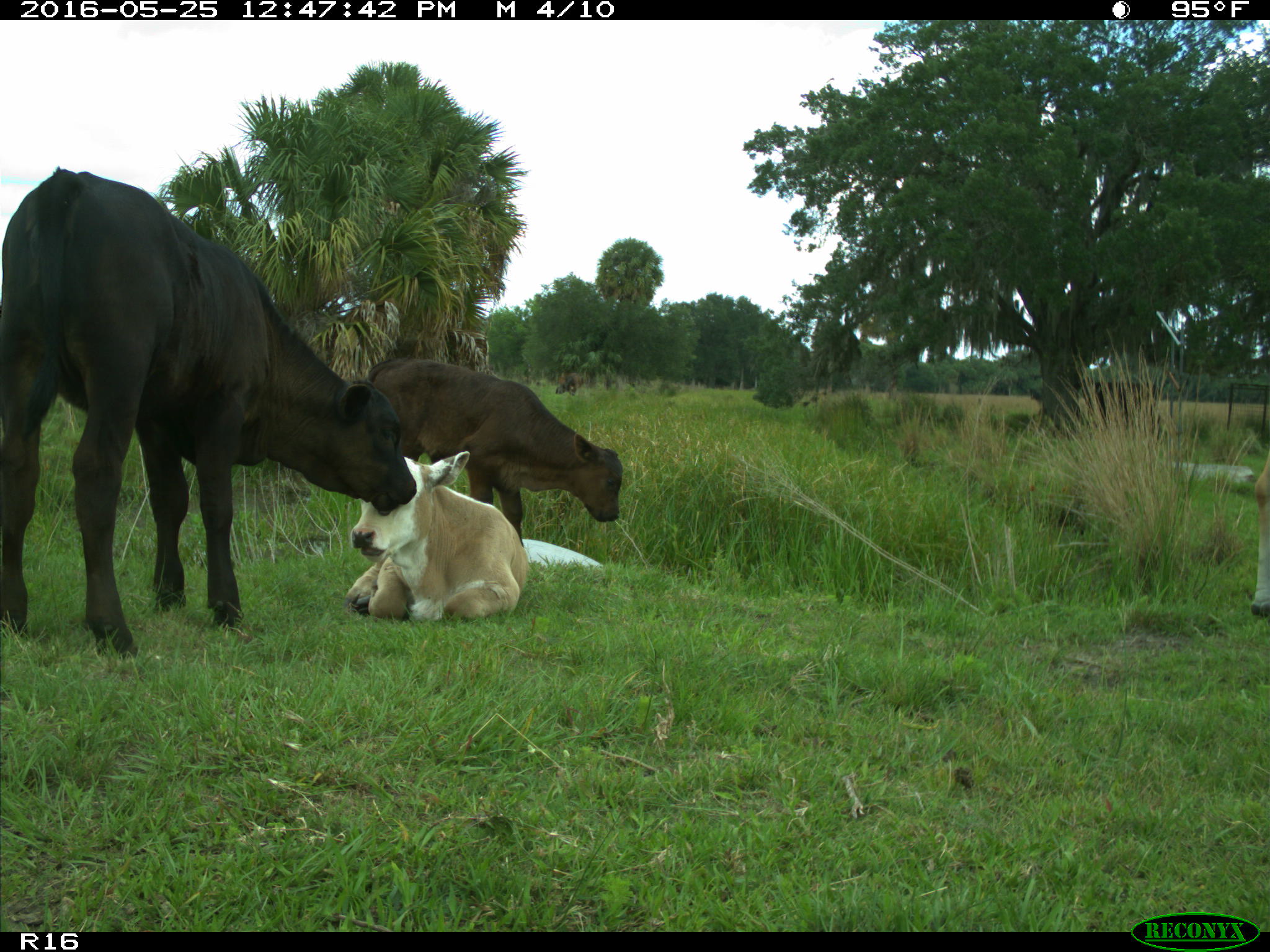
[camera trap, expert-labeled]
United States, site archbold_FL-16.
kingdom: Animalia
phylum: Chordata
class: Mammalia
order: Artiodactyla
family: Bovidae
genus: Bos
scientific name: Bos taurus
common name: domestic cow